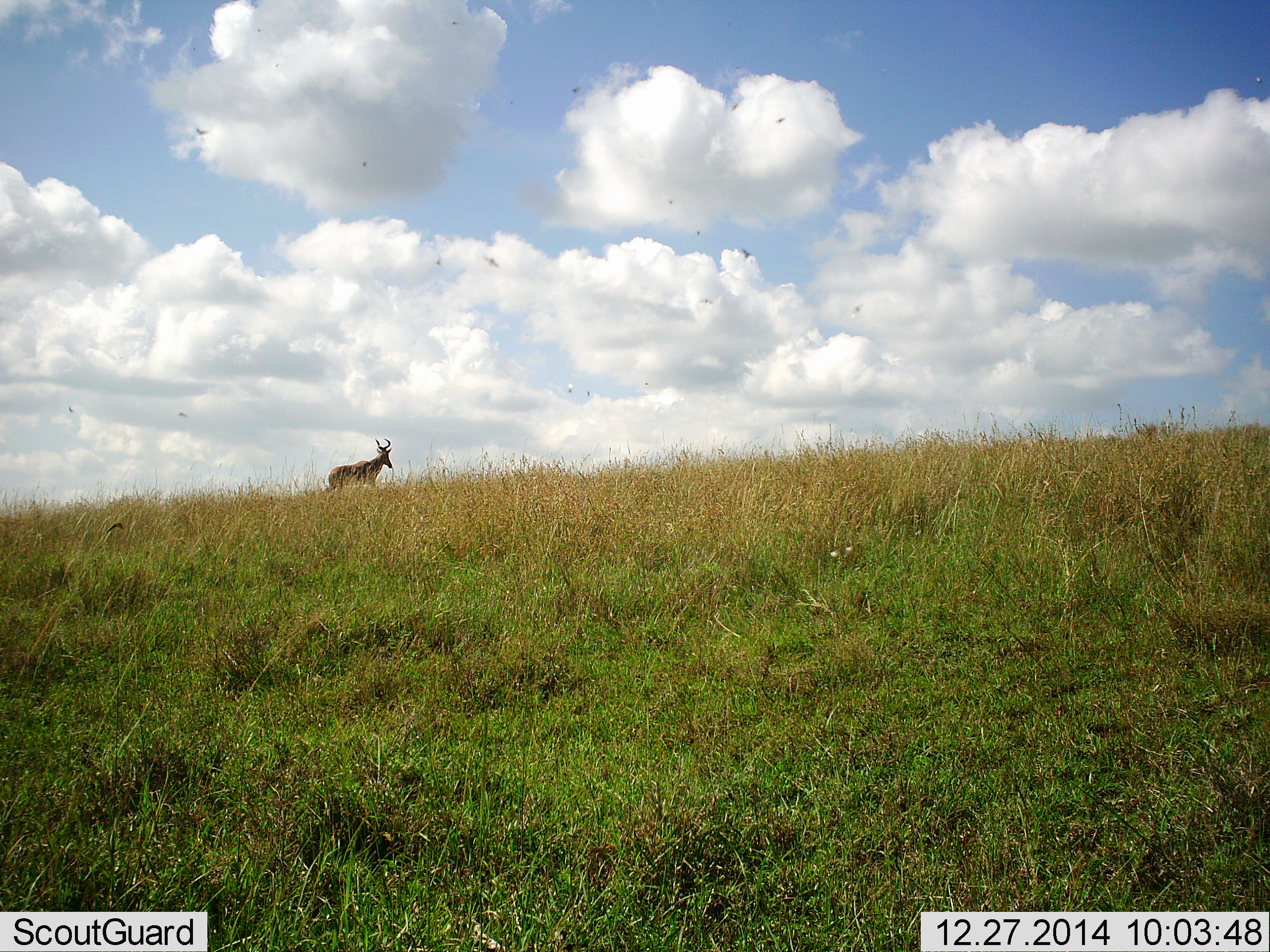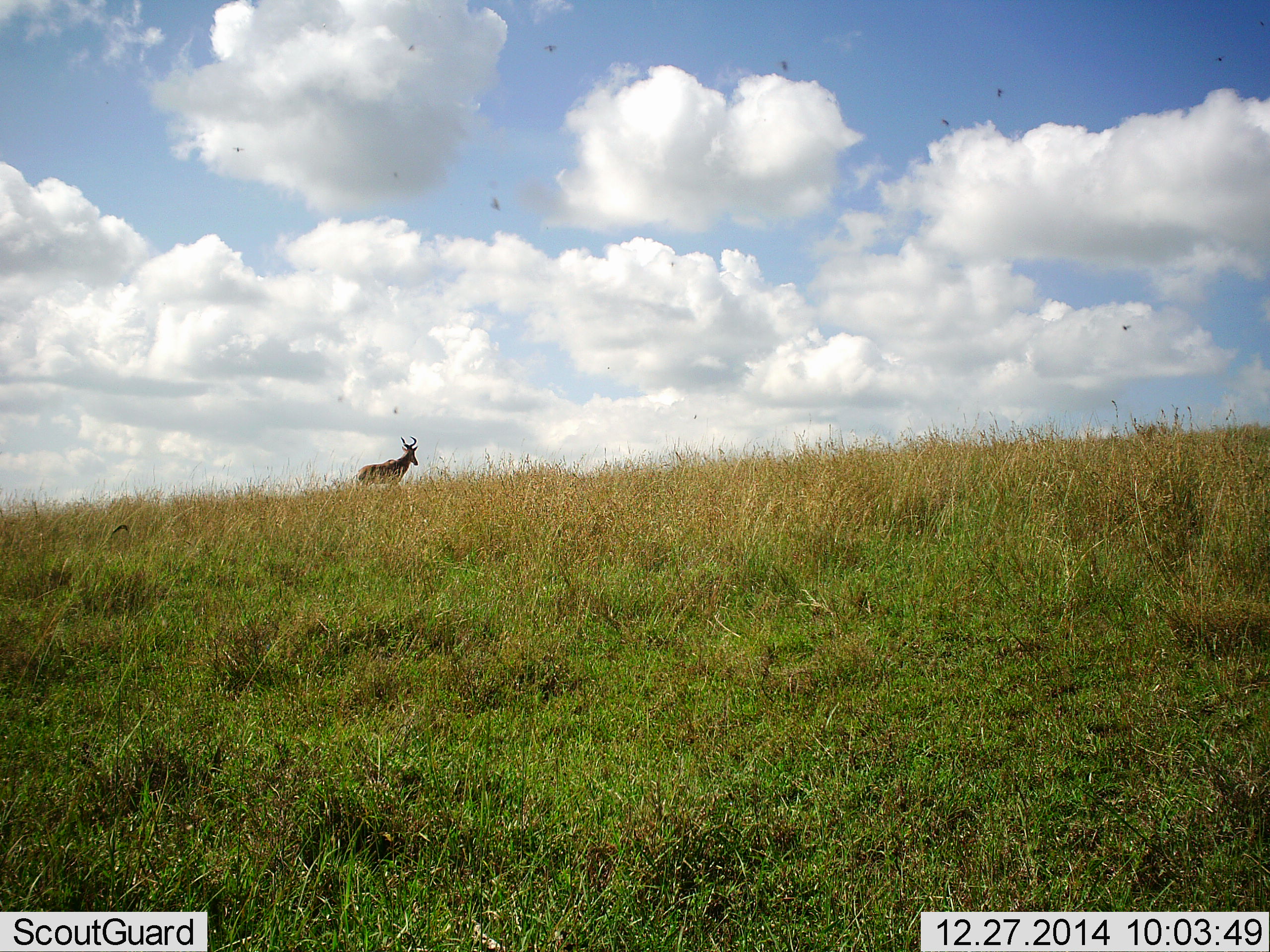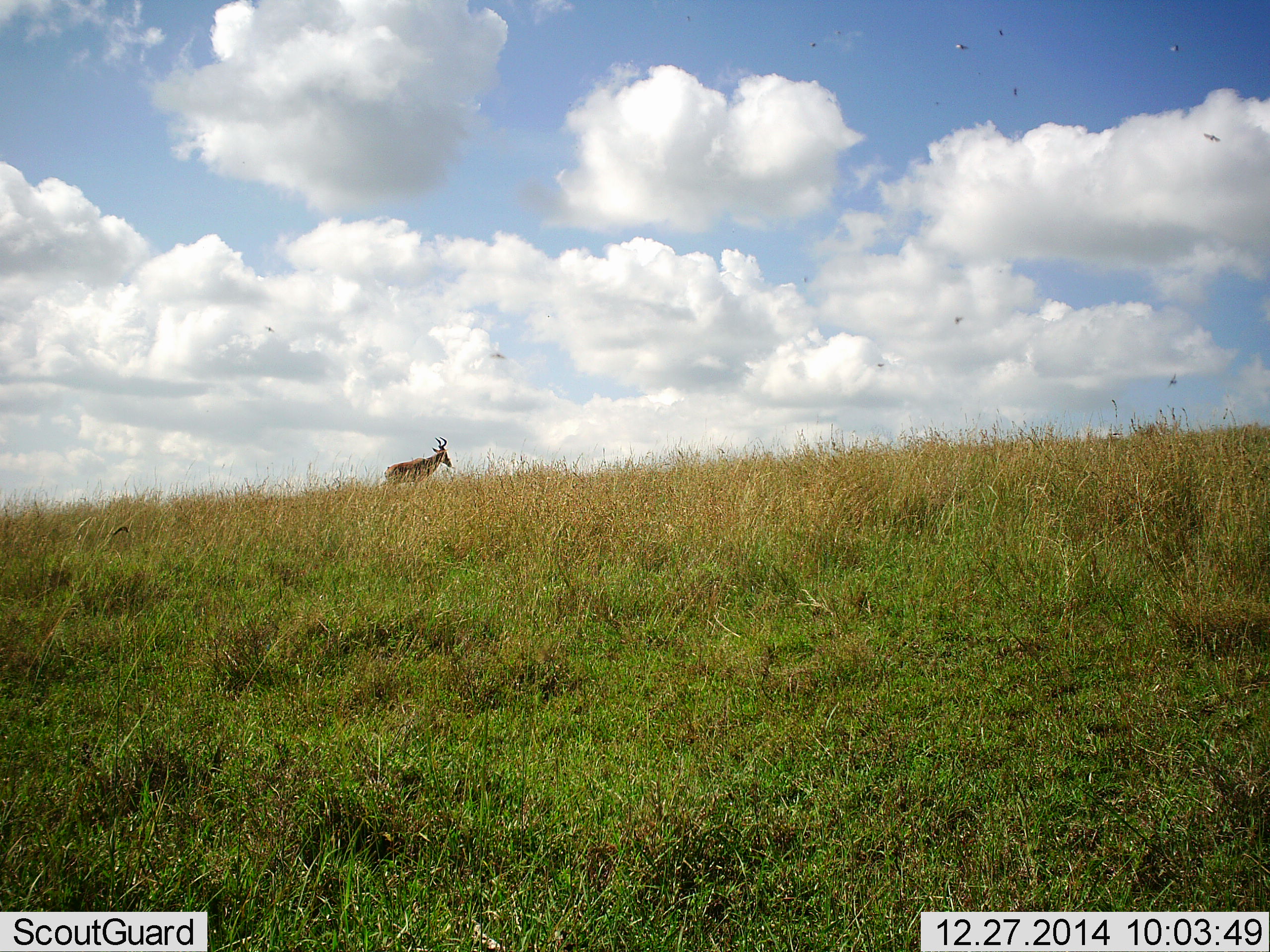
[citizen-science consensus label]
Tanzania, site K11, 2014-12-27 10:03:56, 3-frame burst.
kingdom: Animalia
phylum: Chordata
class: Mammalia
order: Artiodactyla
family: Bovidae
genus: Alcelaphus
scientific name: Alcelaphus buselaphus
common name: hartebeest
Hartebeest (Alcelaphus buselaphus), count 1. Behavior (volunteer vote fractions): standing 7%, resting 0%, moving 93%, interacting 0%. Young present (vote fraction): 0%. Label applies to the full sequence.